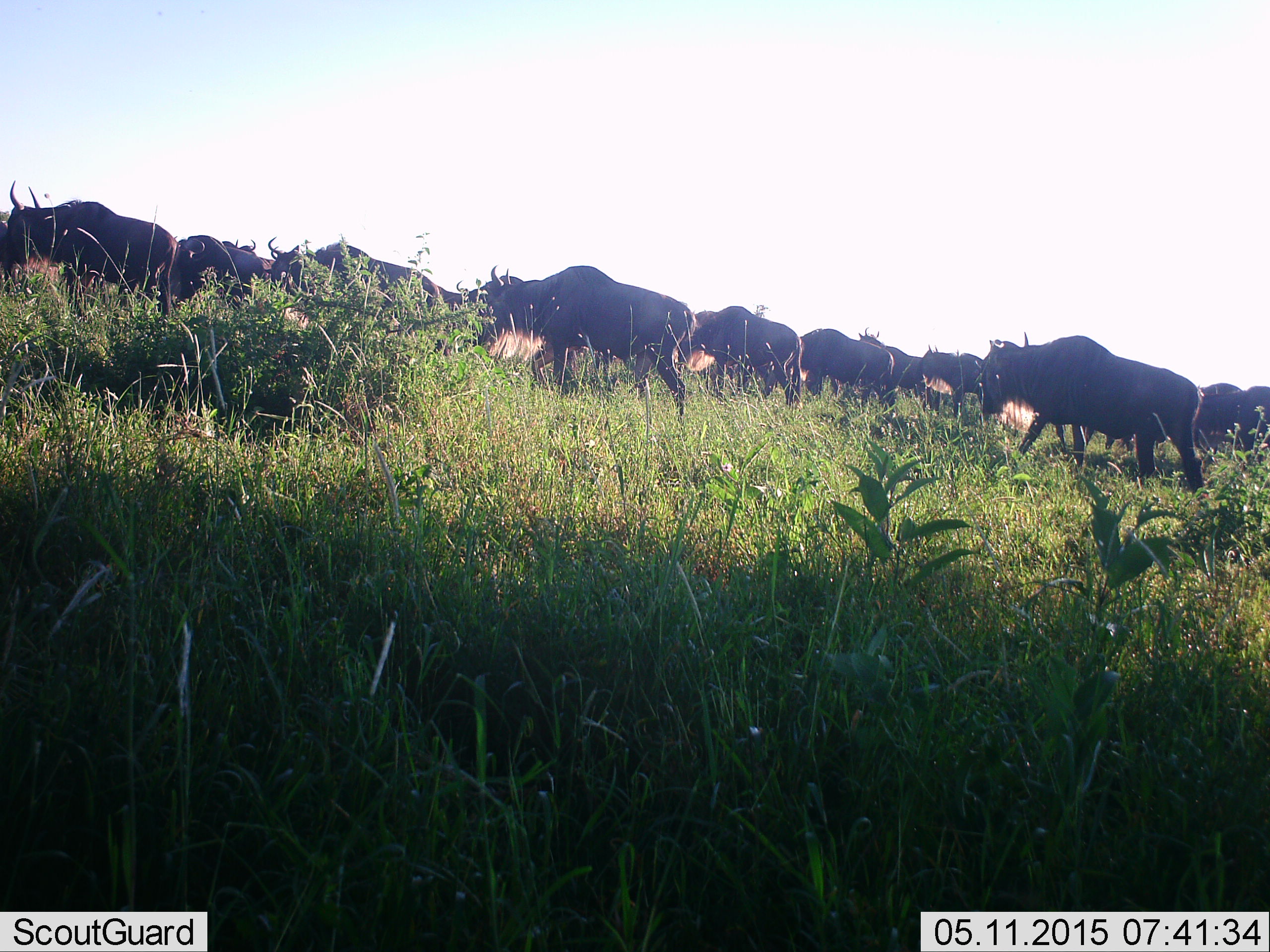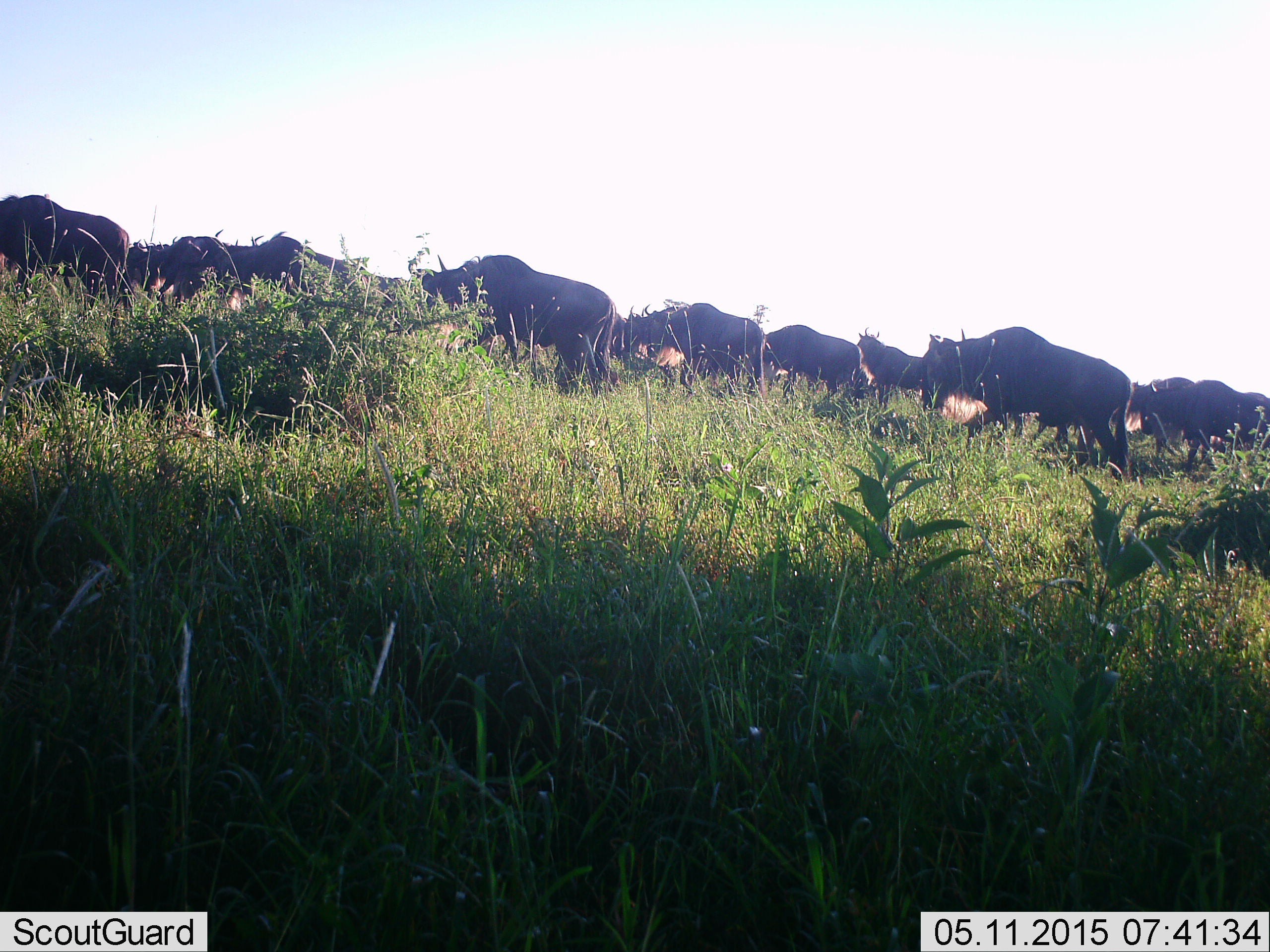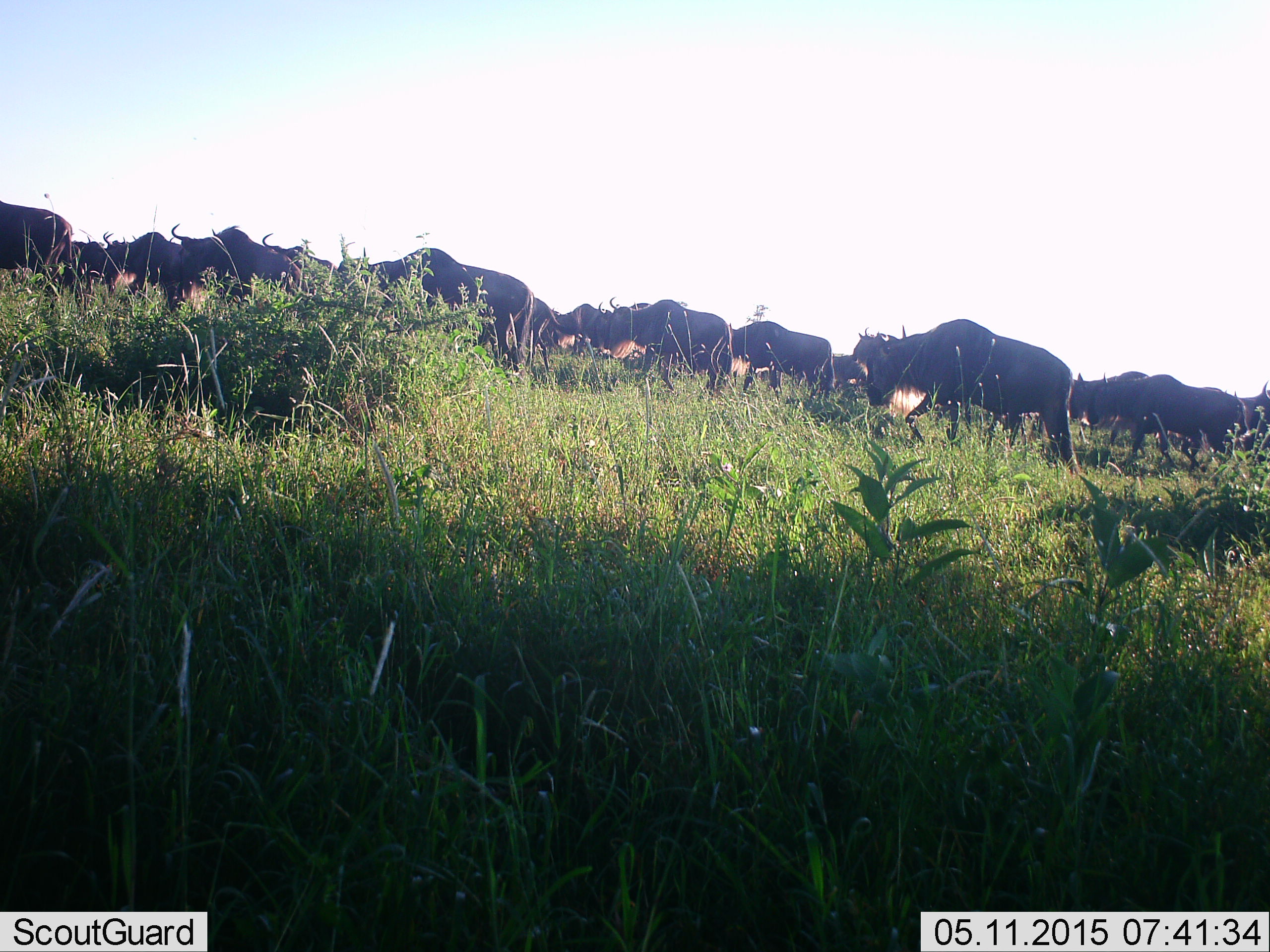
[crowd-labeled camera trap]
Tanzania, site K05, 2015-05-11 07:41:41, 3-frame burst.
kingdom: Animalia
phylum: Chordata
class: Mammalia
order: Artiodactyla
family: Bovidae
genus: Connochaetes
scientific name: Connochaetes taurinus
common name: blue wildebeest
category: wildebeest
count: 11-50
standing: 10%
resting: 0%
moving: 90%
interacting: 0%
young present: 0%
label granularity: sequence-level